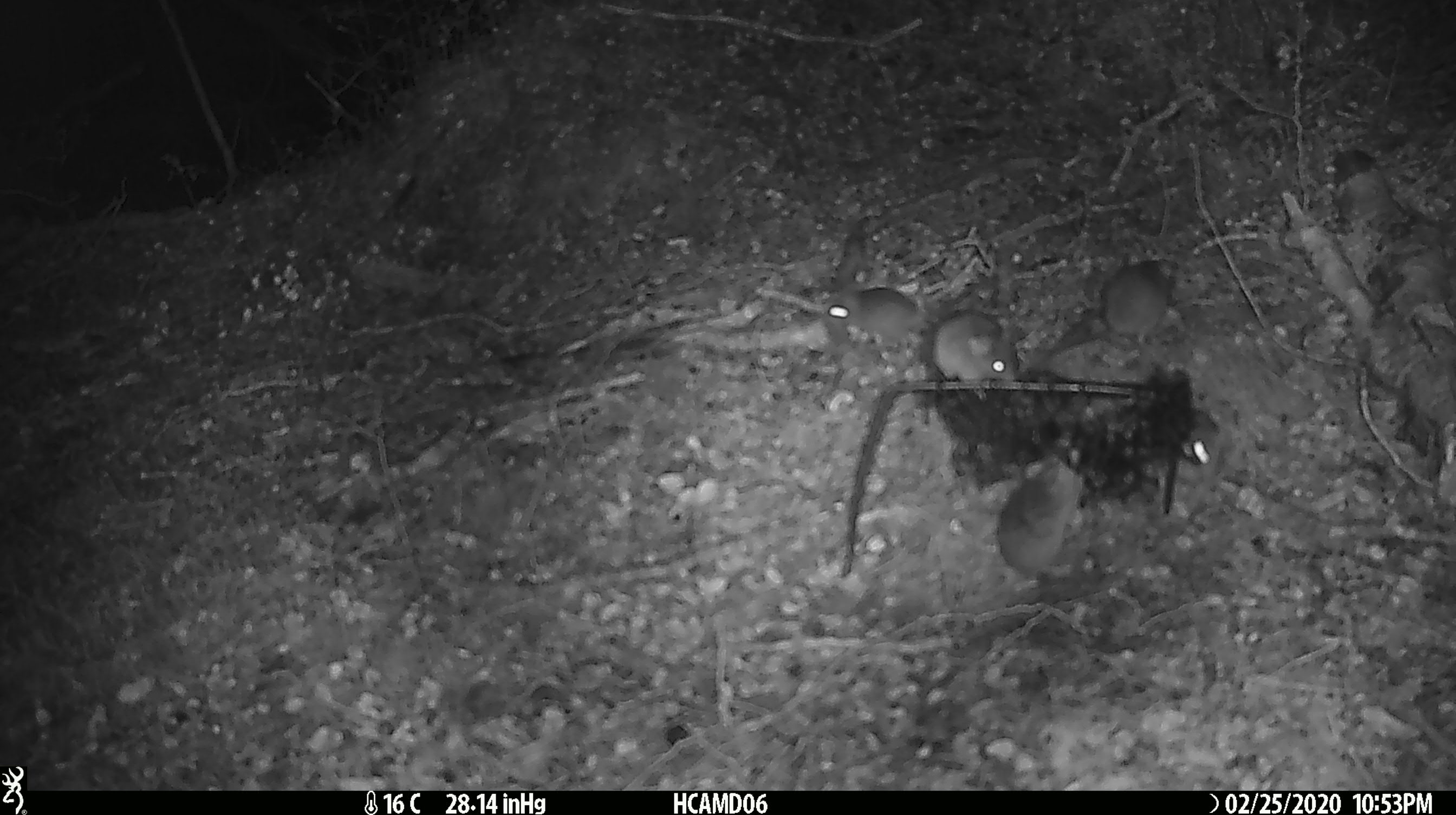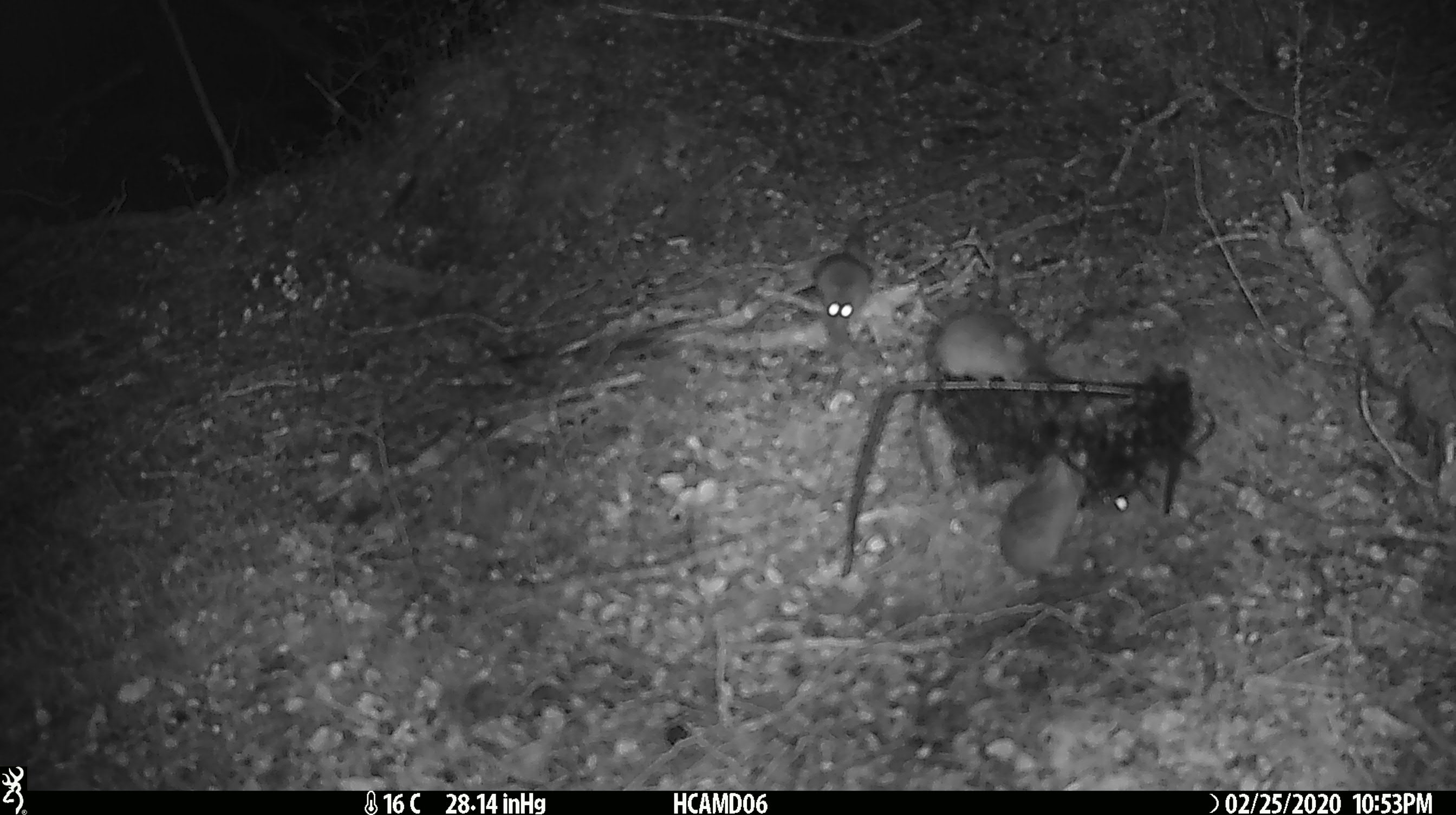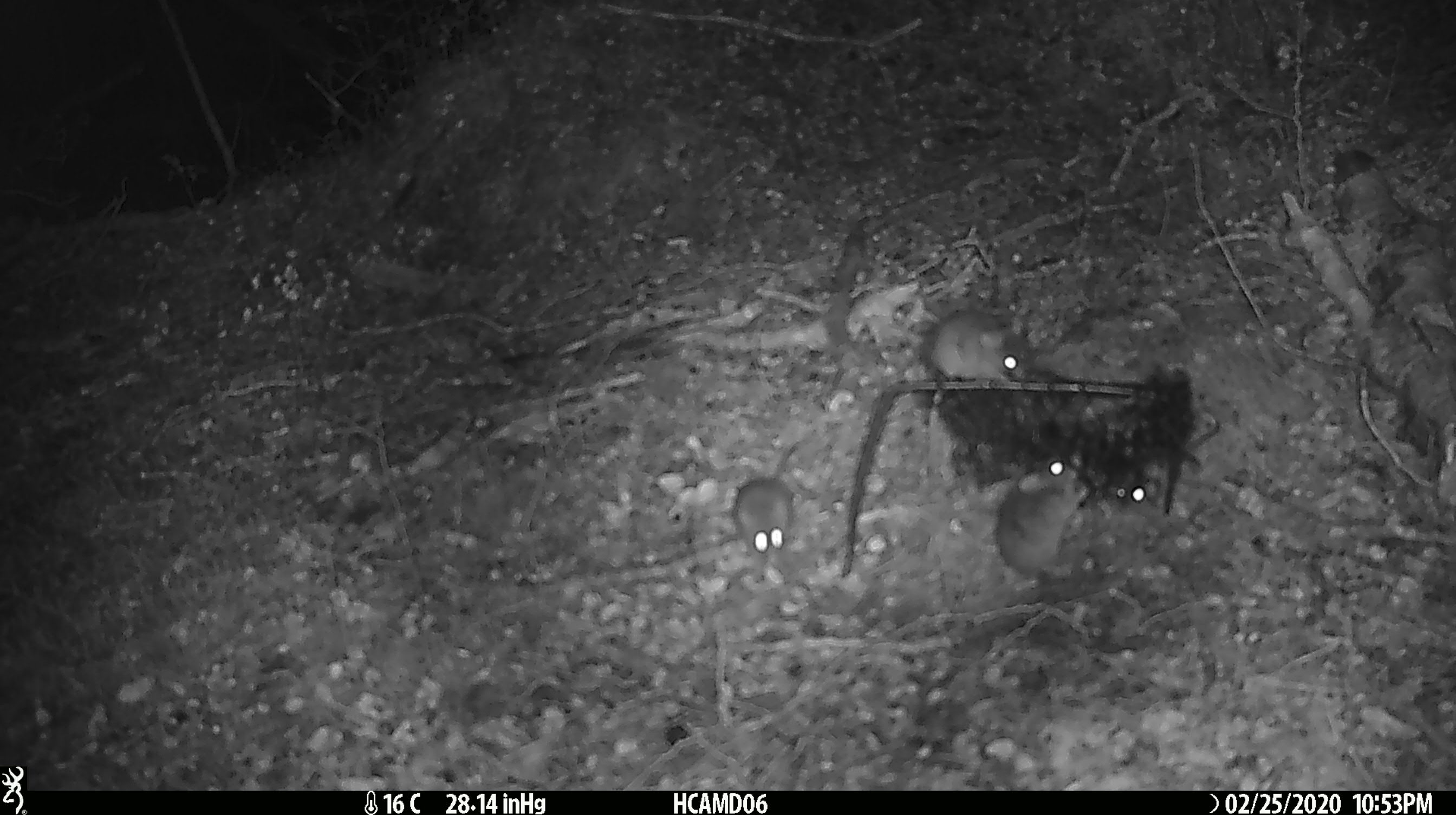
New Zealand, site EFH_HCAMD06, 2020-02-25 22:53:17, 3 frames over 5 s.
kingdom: Animalia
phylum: Chordata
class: Mammalia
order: Rodentia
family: Muridae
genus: Mus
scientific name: Mus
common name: mouse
Mouse (Mus).